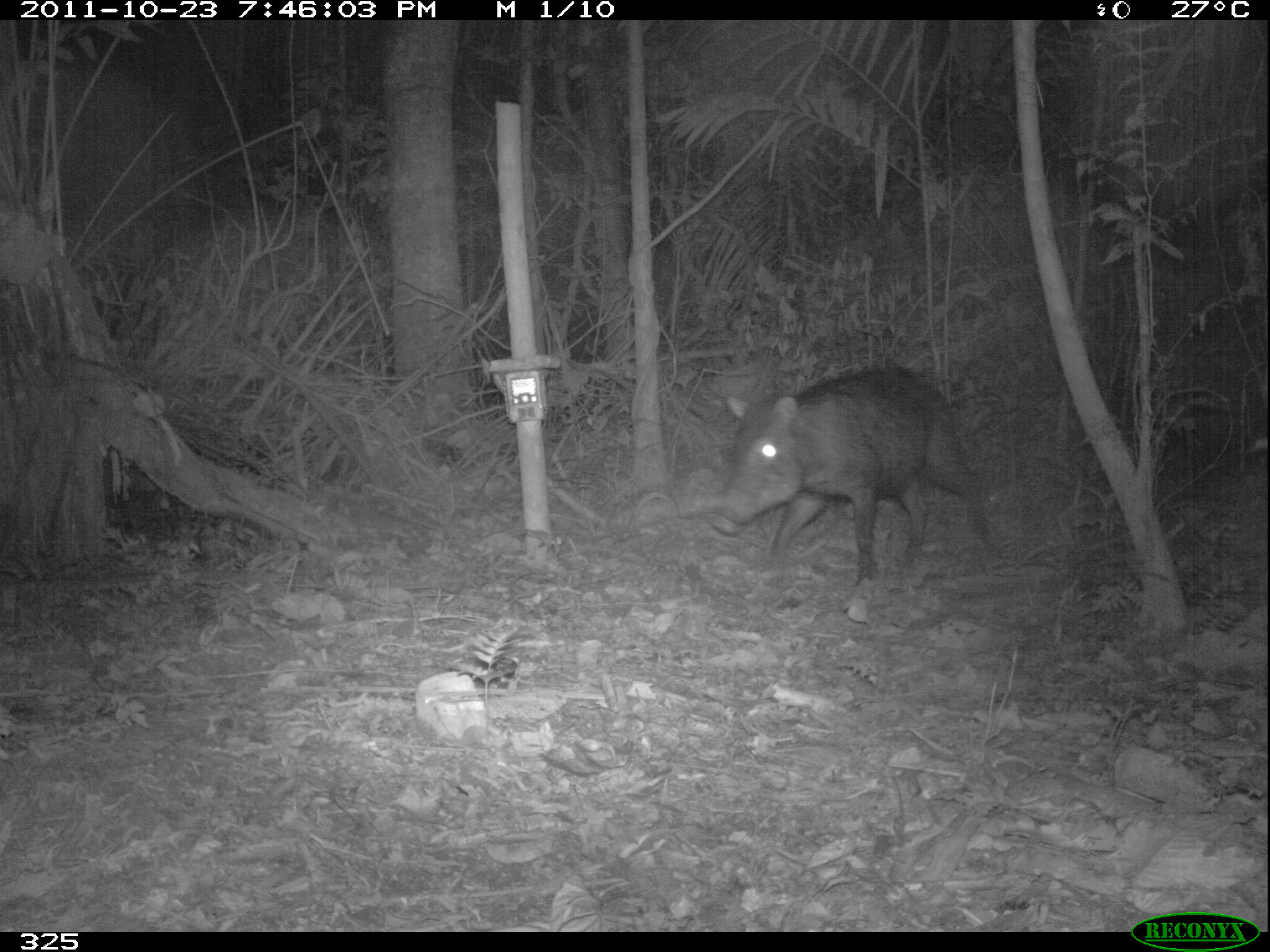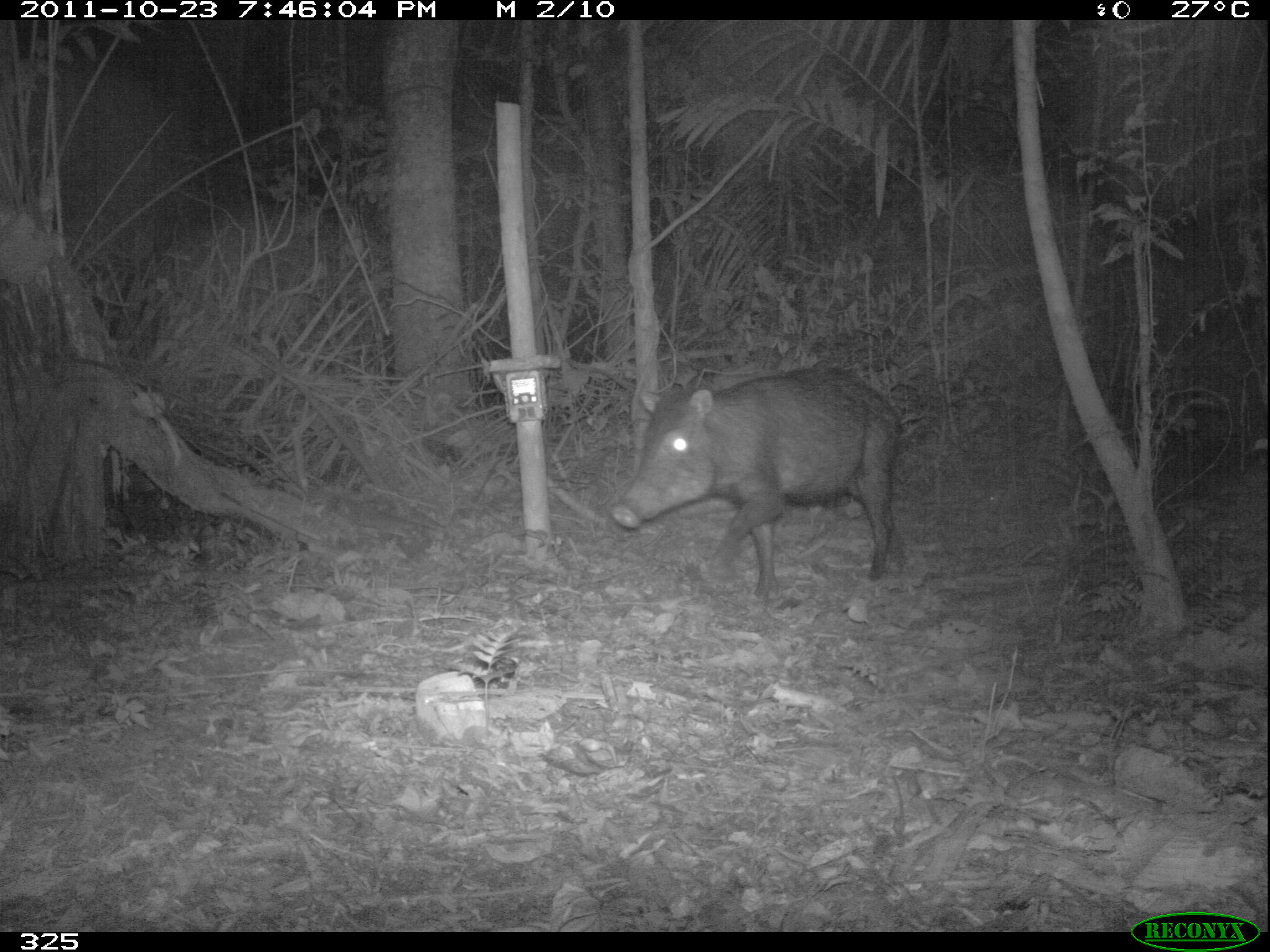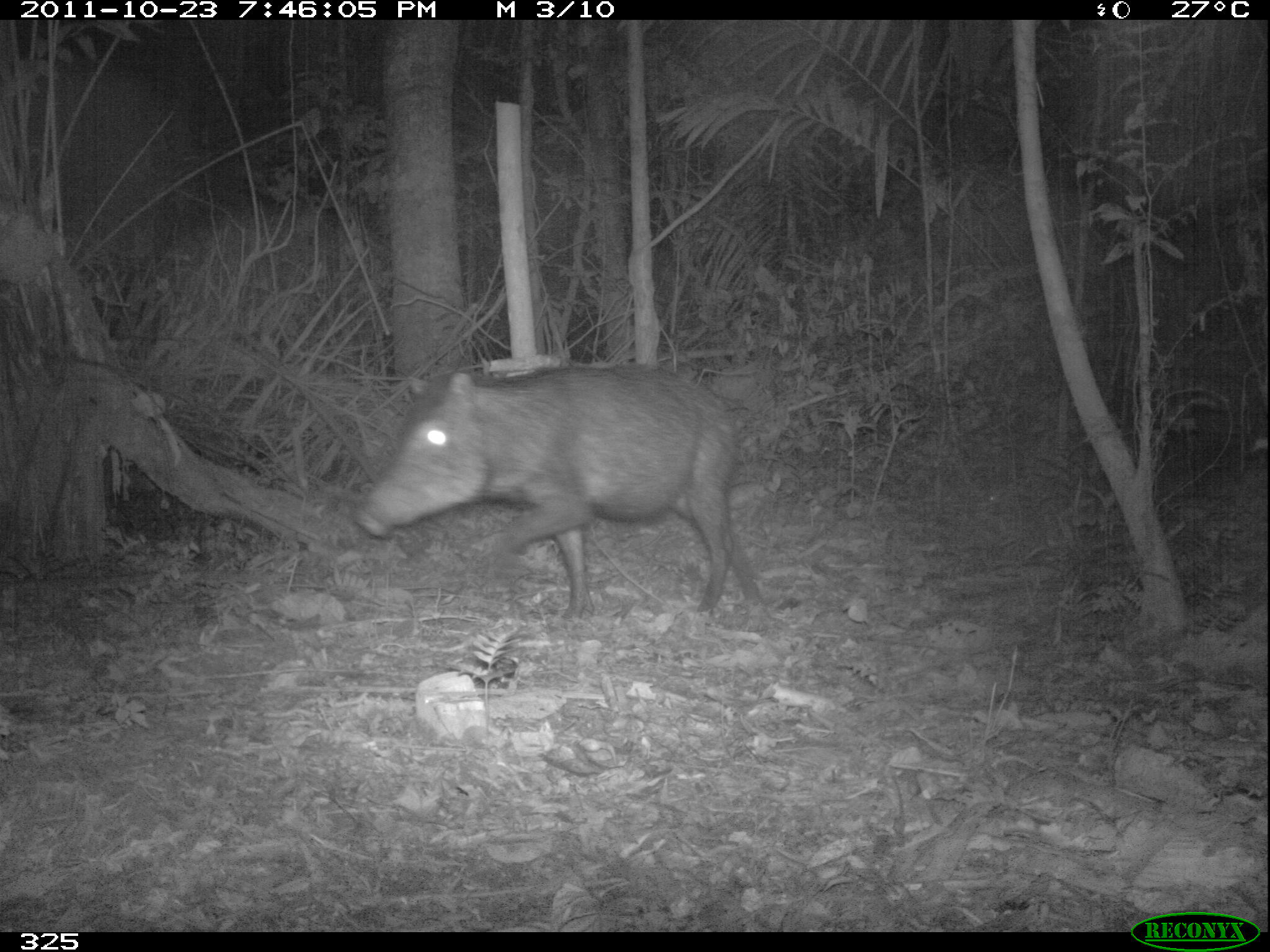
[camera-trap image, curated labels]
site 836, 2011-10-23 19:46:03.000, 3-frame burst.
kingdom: Animalia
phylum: Chordata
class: Mammalia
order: Artiodactyla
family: Tayassuidae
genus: Tayassu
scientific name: Tayassu pecari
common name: white-lipped peccary